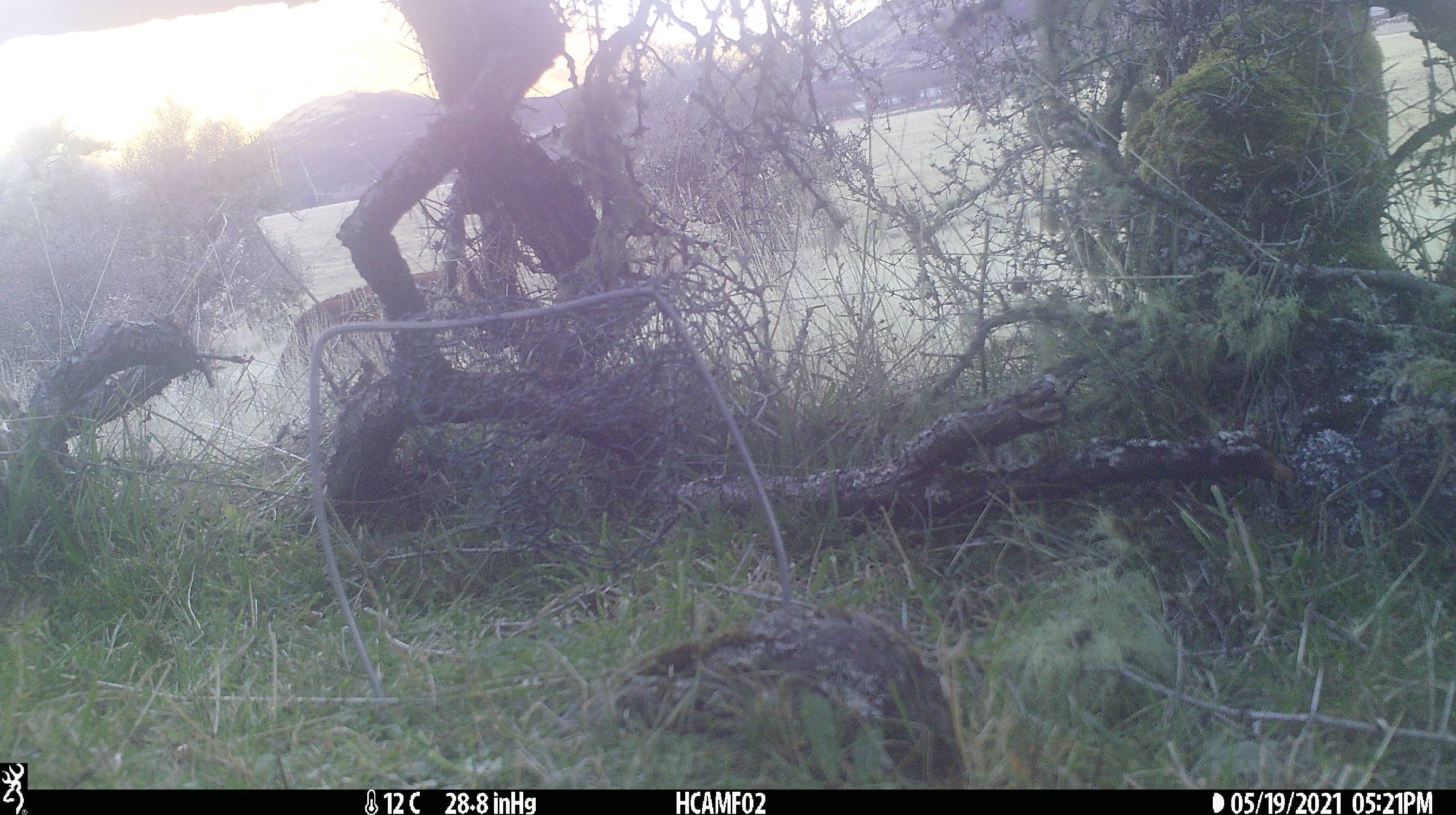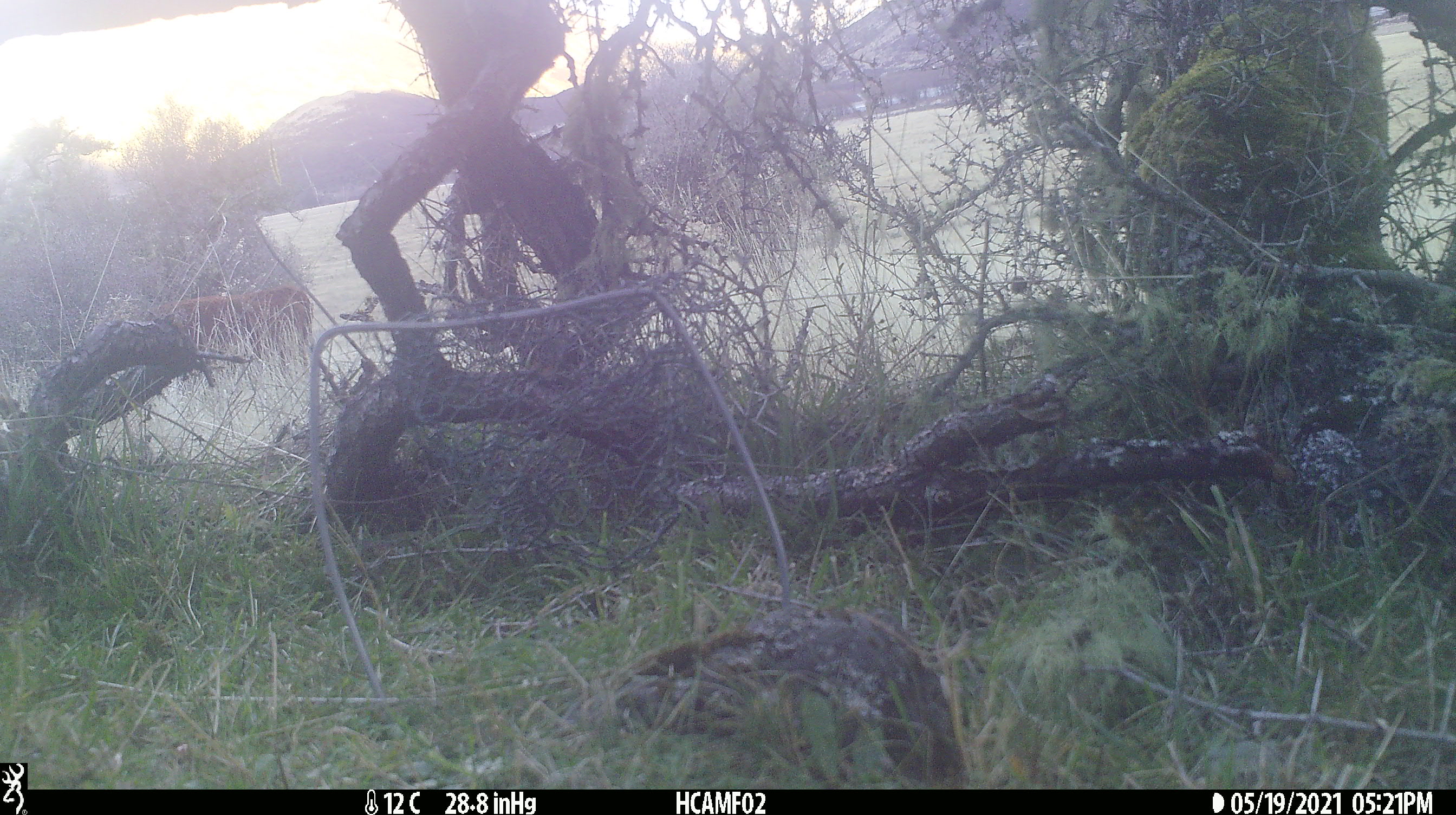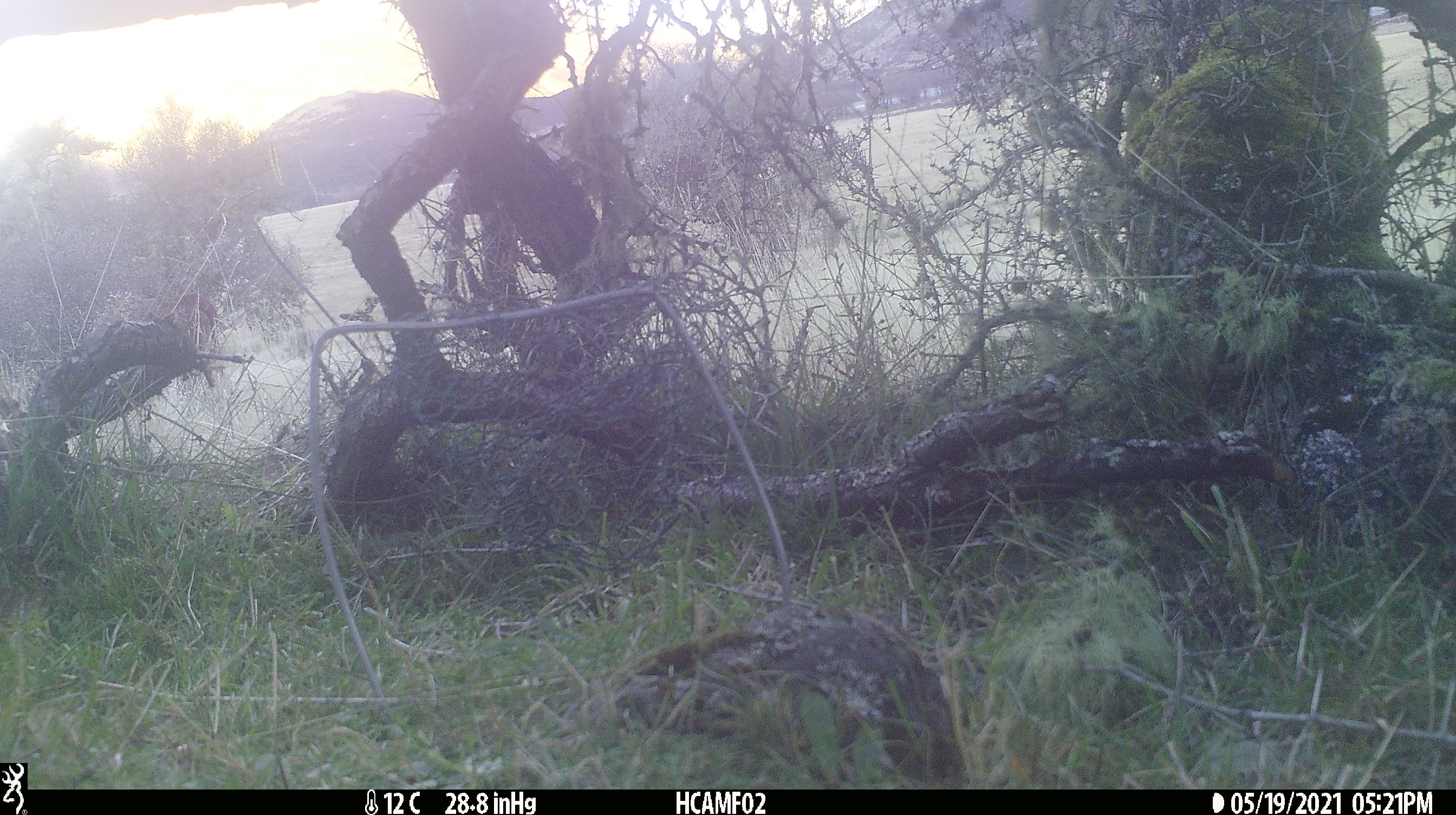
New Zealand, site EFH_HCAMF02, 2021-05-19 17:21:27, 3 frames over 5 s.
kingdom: Animalia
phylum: Chordata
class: Mammalia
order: Artiodactyla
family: Bovidae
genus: Bos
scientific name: Bos taurus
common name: domestic cow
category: cow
Cow (domestic cow) (Bos taurus).